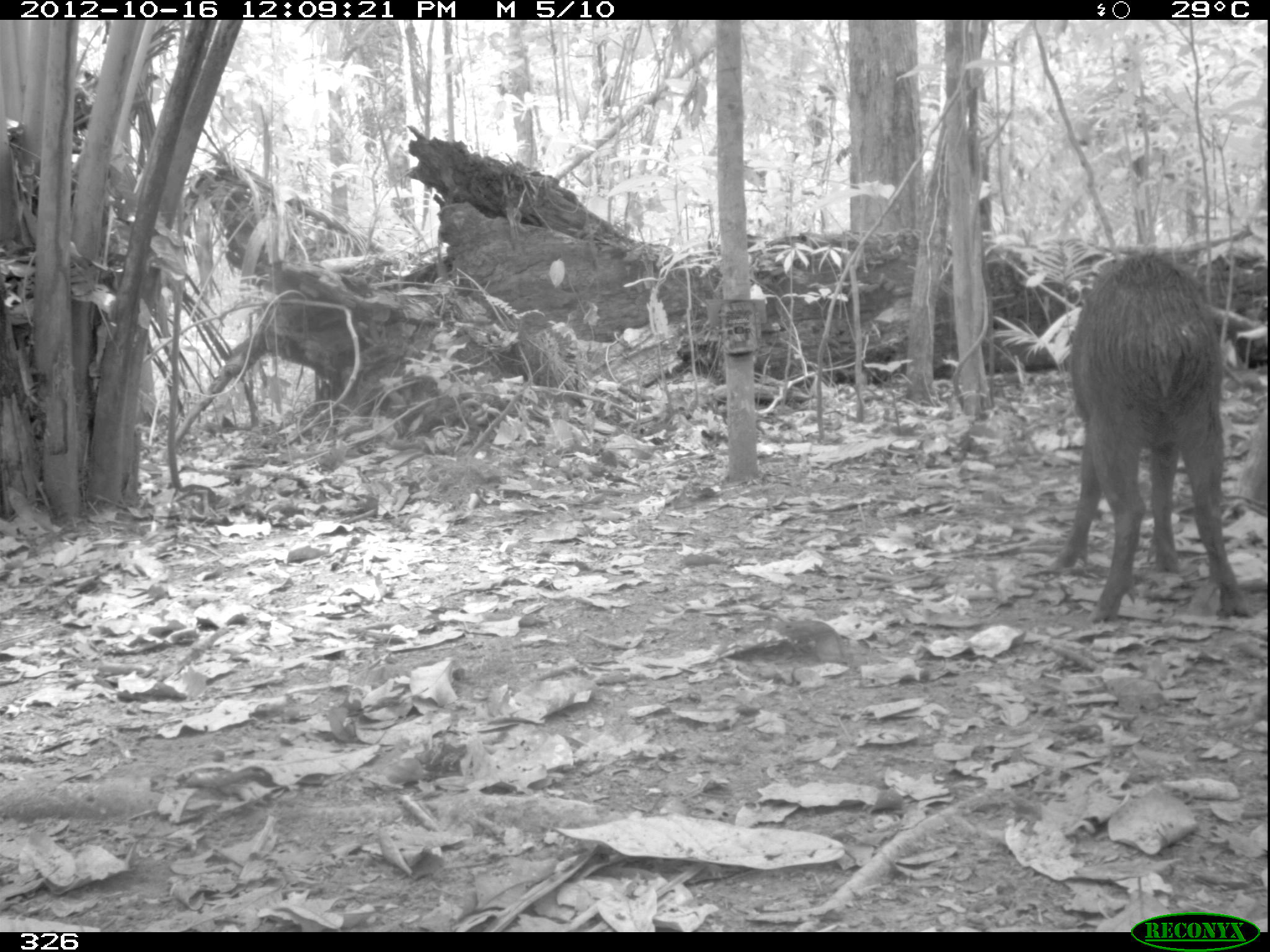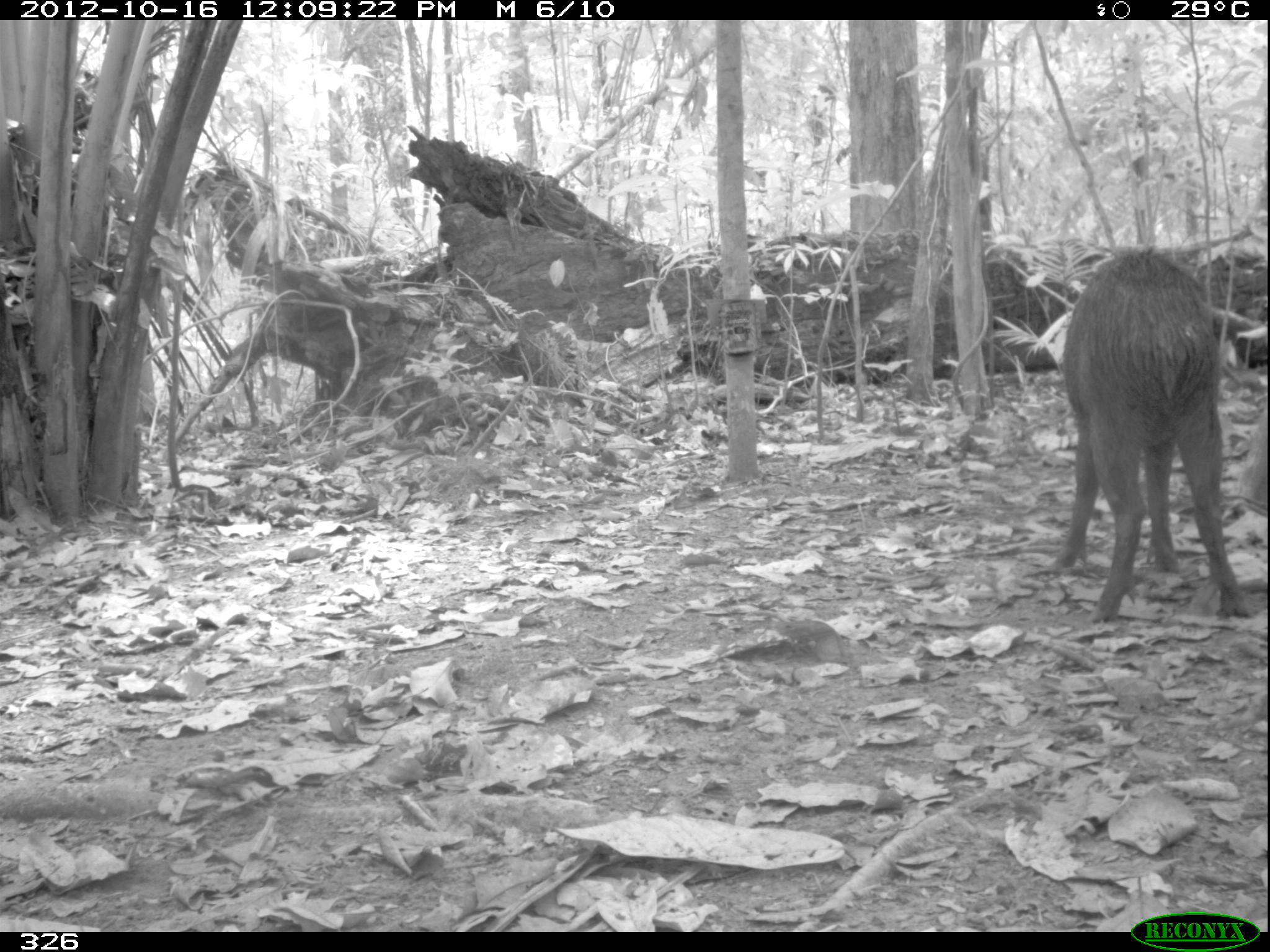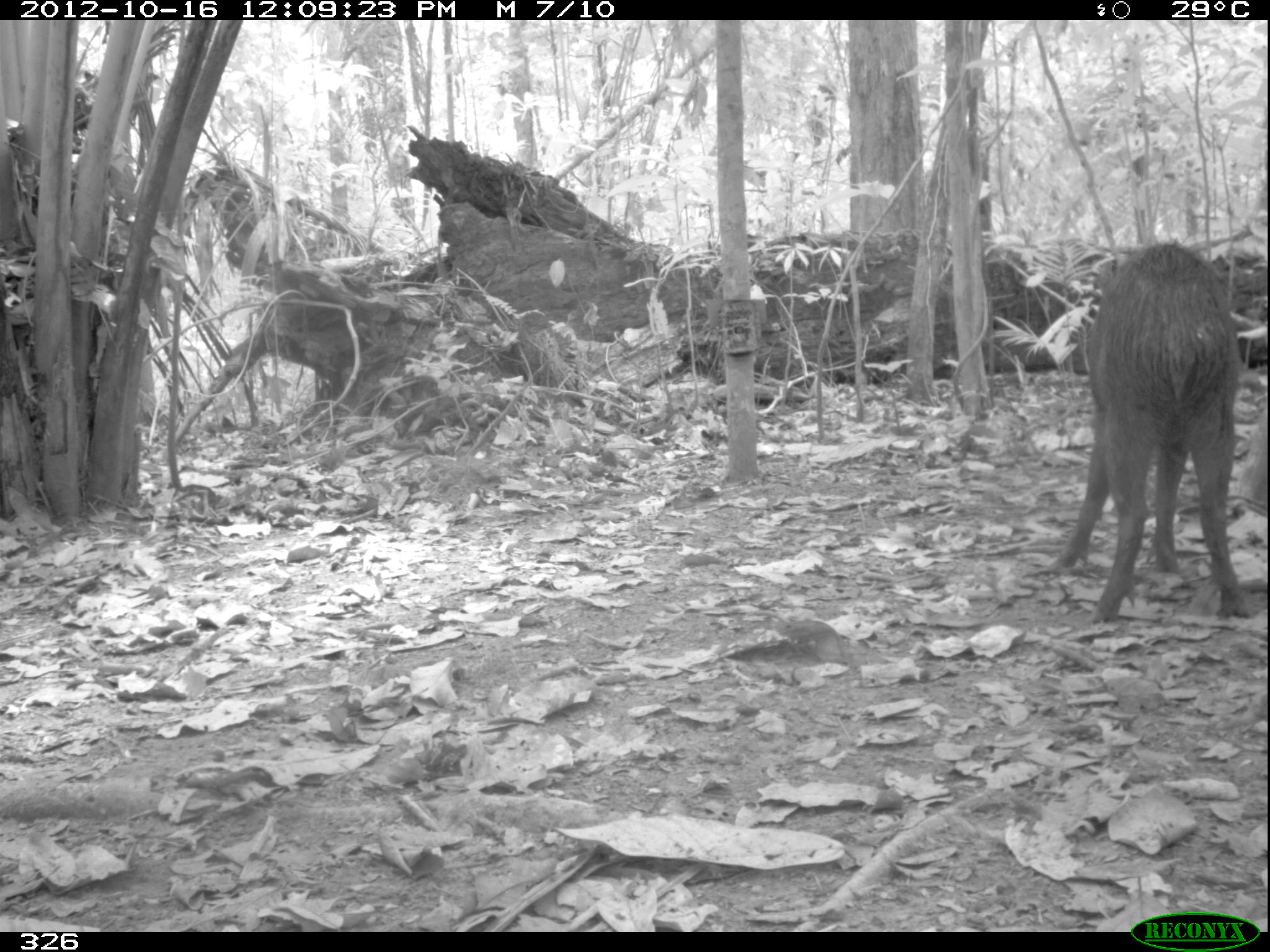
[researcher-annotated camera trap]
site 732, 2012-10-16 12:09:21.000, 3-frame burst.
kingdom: Animalia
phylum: Chordata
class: Mammalia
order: Artiodactyla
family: Tayassuidae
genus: Tayassu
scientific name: Tayassu pecari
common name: white-lipped peccary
Tayassu pecari (white-lipped peccary).